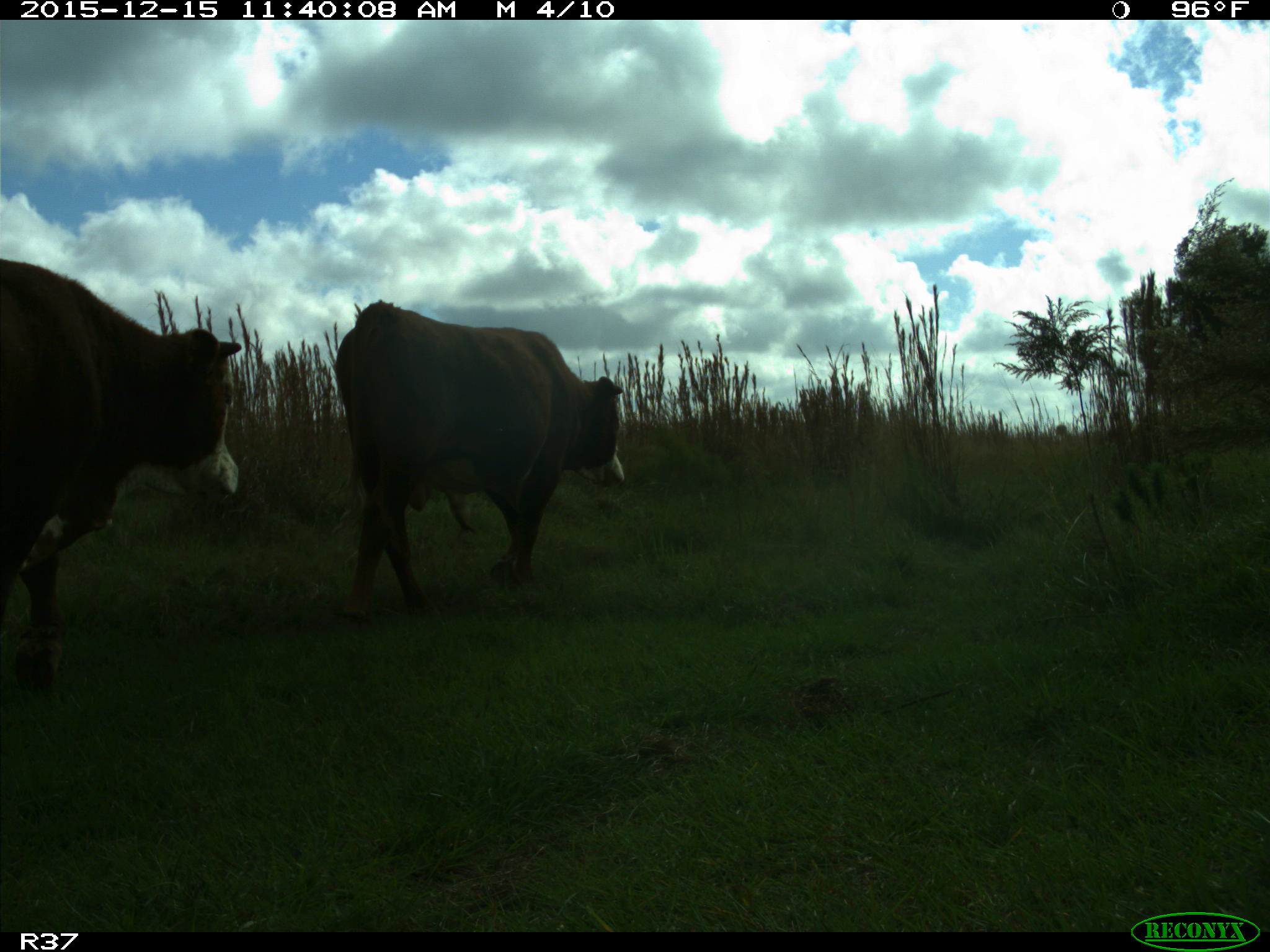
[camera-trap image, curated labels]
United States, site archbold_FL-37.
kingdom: Animalia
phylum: Chordata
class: Mammalia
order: Artiodactyla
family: Bovidae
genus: Bos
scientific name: Bos taurus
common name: domestic cow